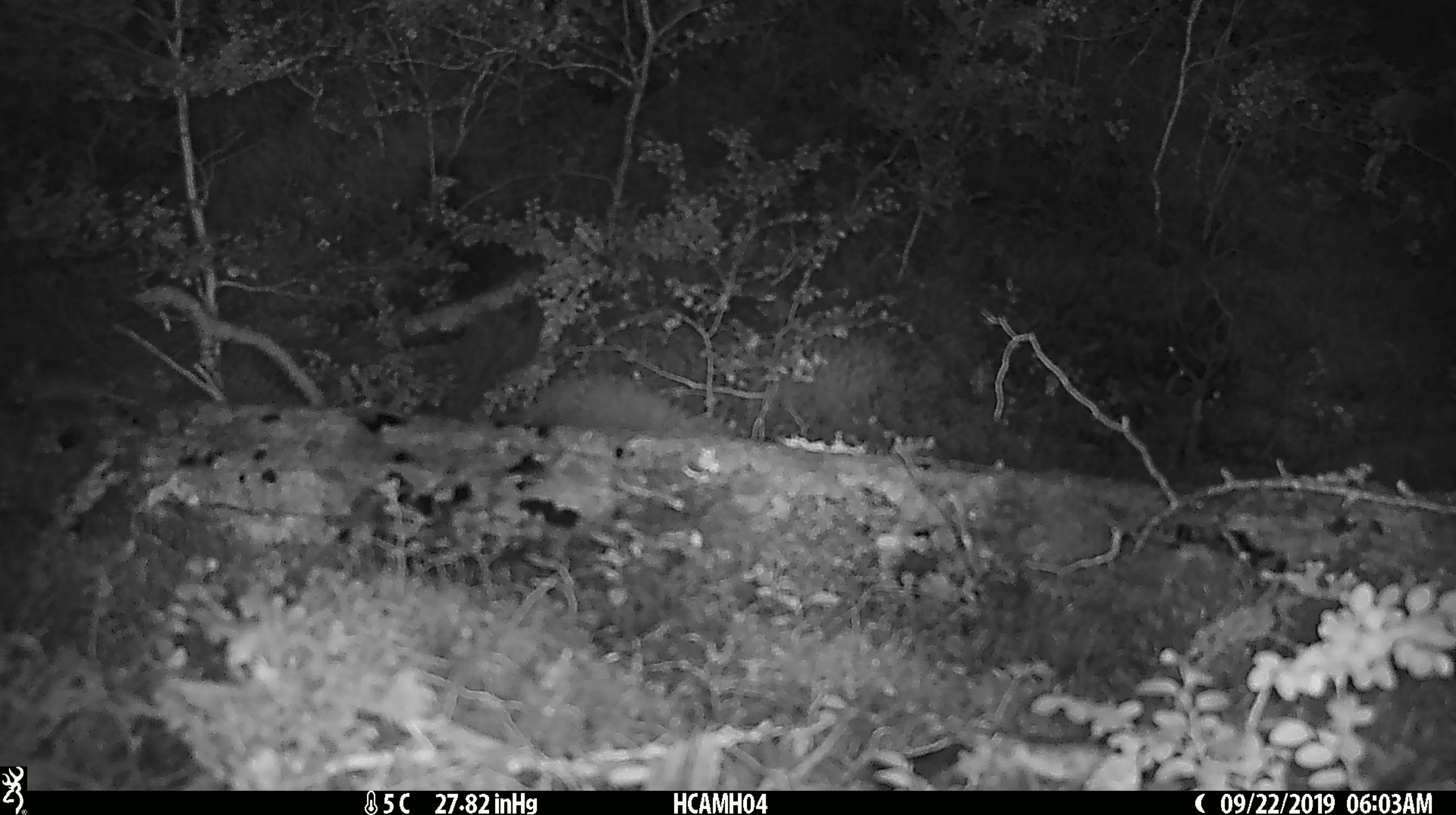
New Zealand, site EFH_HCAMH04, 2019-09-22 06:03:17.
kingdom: Animalia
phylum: Chordata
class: Mammalia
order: Rodentia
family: Muridae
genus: Mus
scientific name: Mus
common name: mouse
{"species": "mouse (Mus)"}